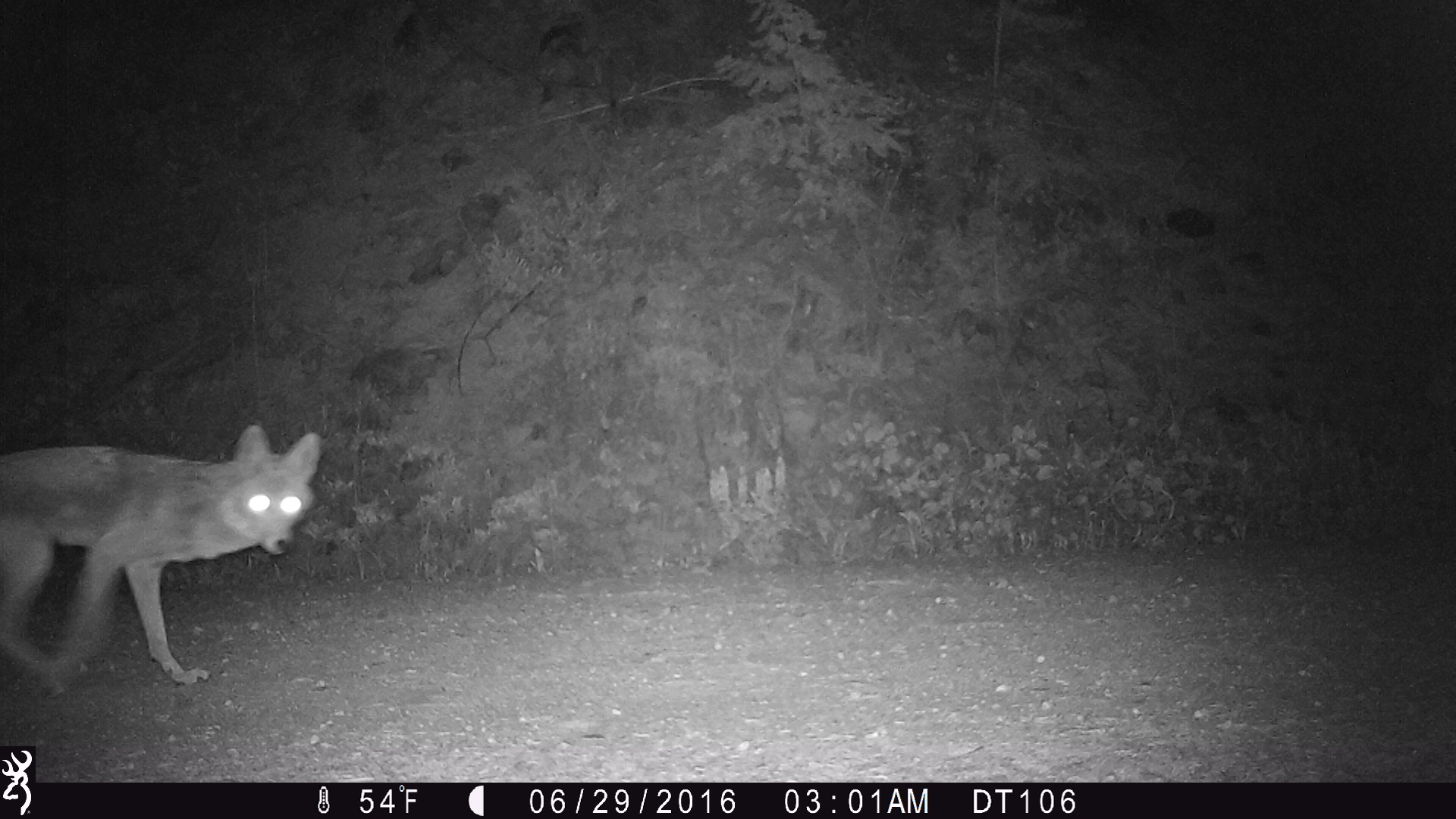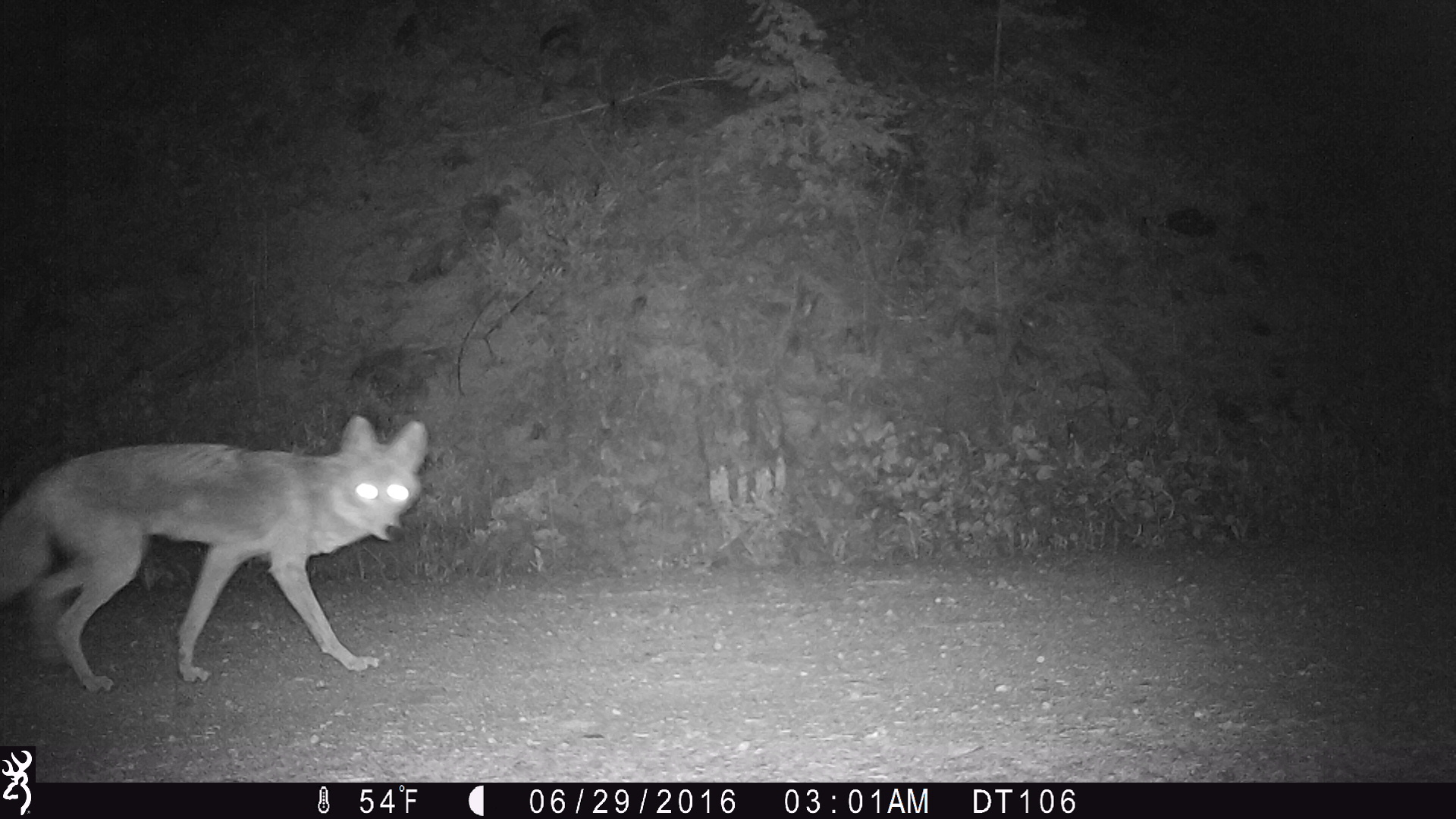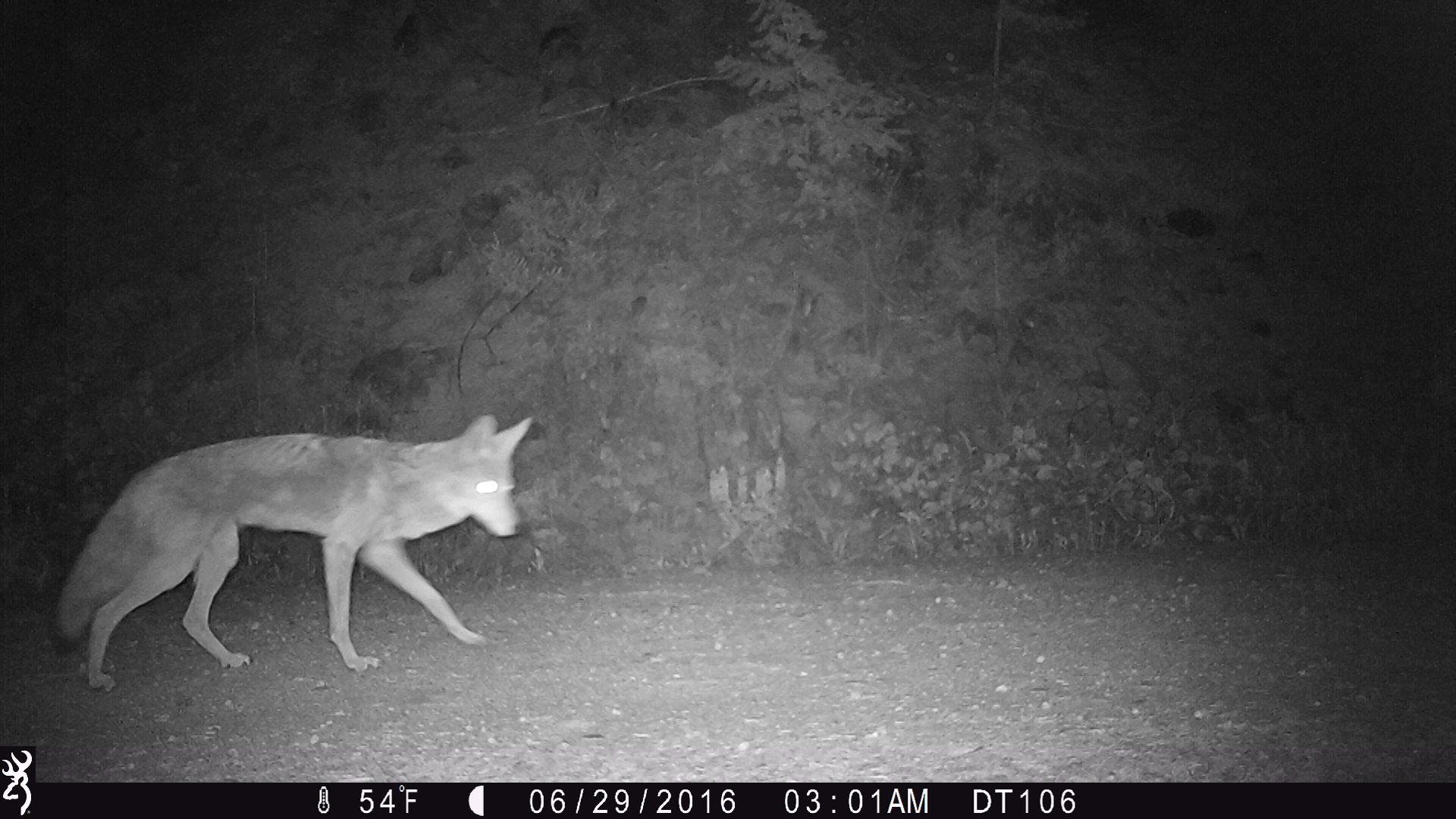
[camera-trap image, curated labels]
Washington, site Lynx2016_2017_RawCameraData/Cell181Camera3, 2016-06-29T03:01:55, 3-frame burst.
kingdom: Animalia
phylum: Chordata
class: Mammalia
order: Carnivora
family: Canidae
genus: Canis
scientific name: Canis latrans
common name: coyote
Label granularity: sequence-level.